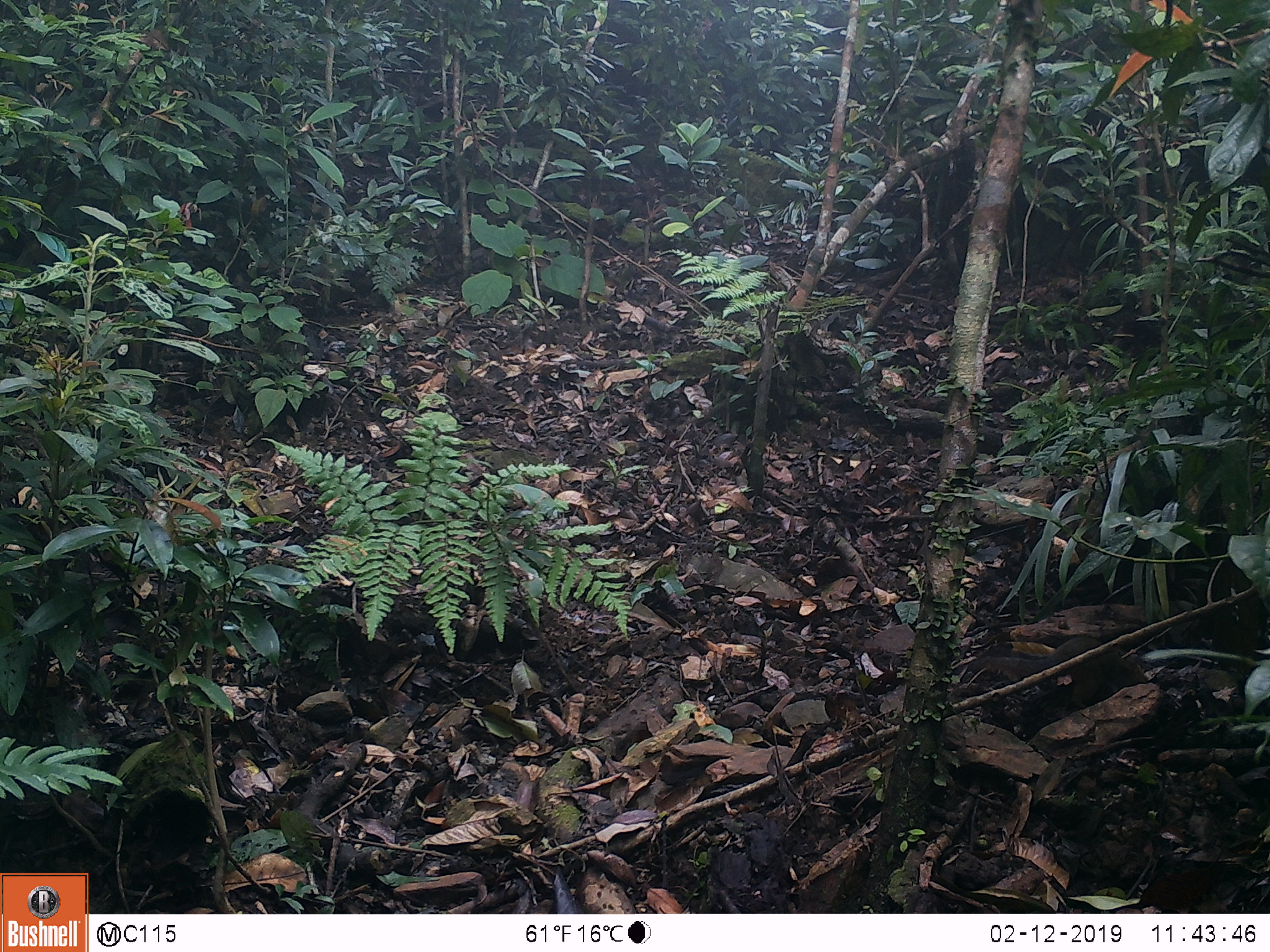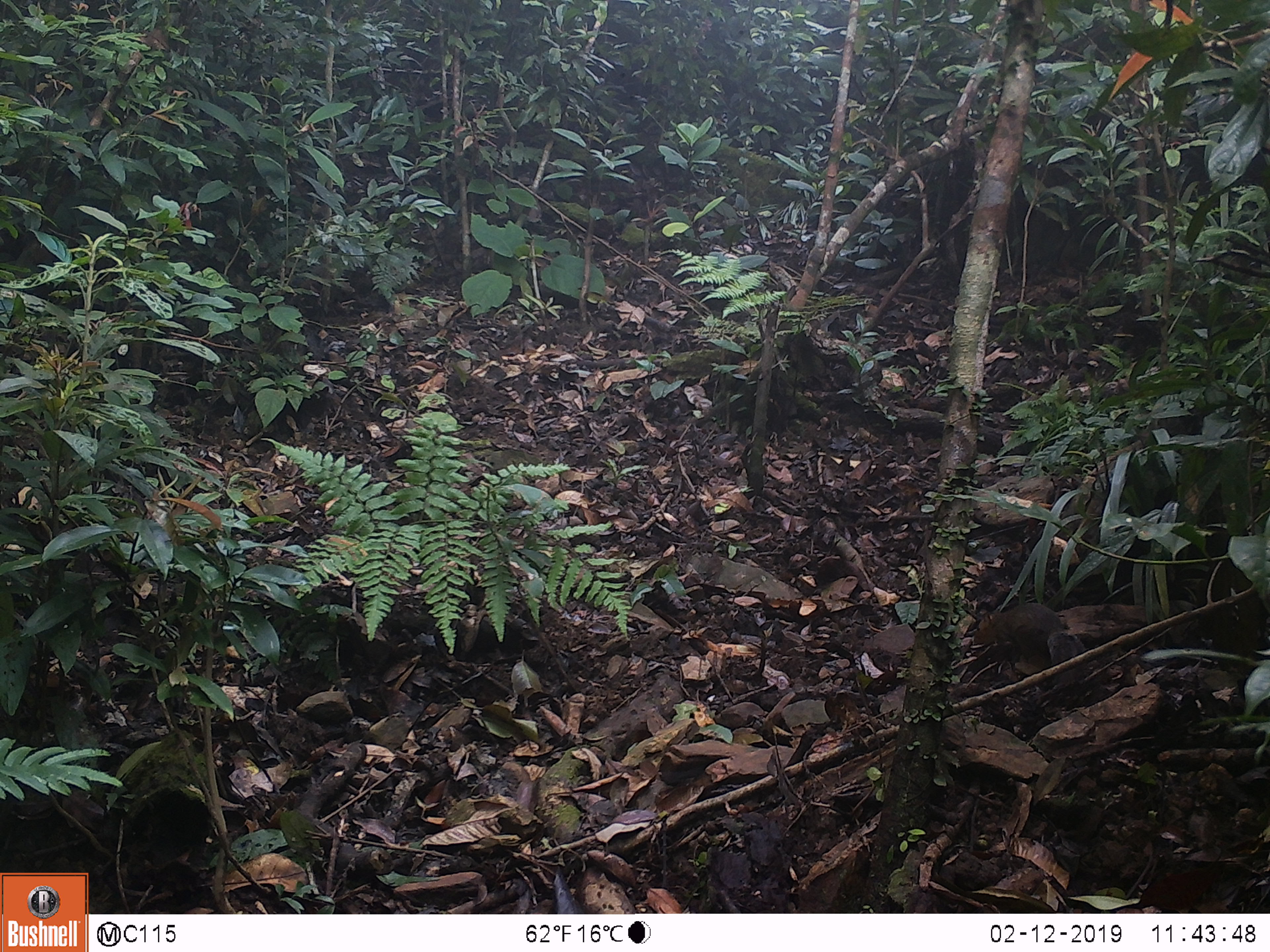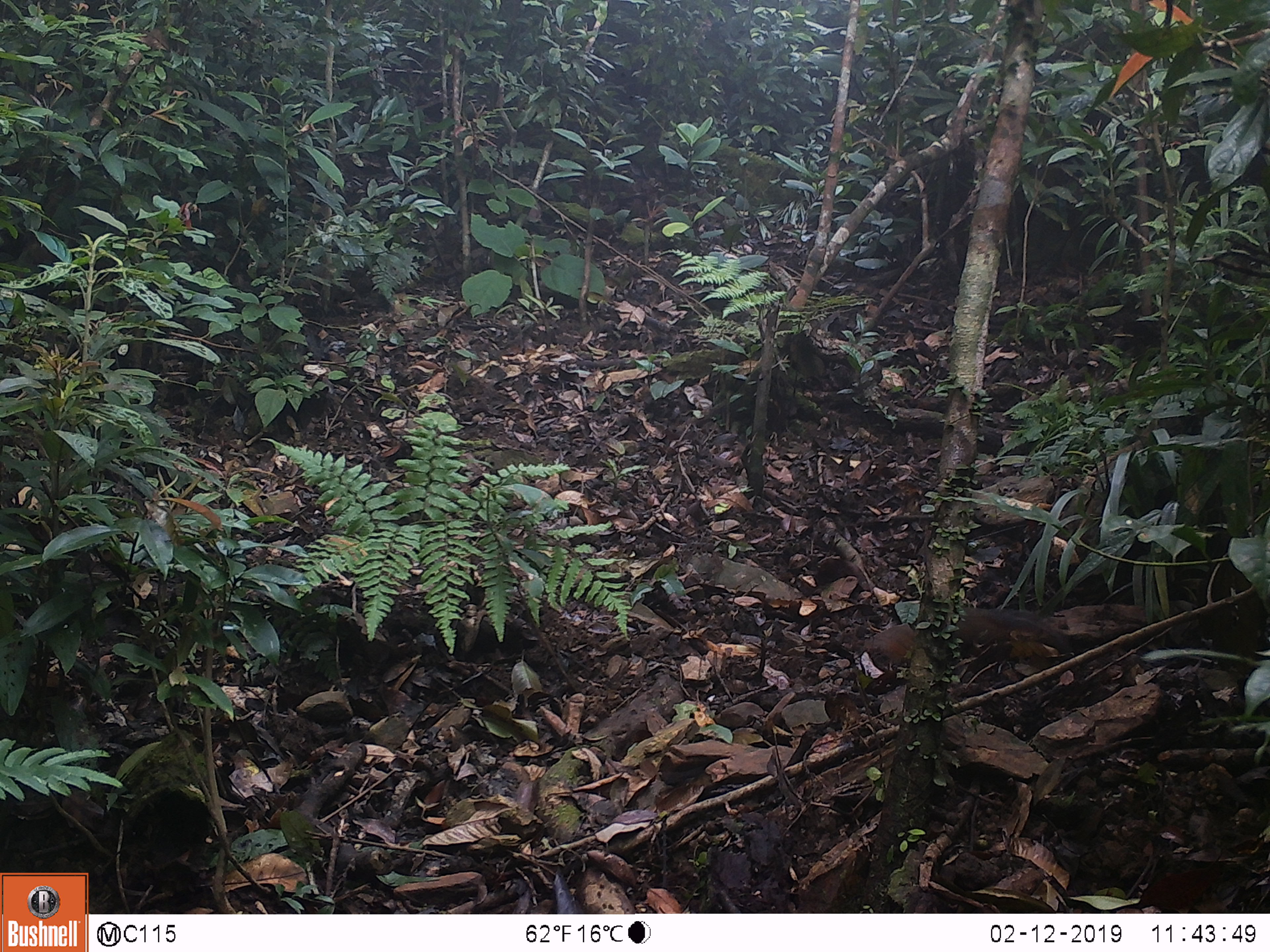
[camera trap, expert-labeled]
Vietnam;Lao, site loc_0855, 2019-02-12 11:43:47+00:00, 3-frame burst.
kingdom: Animalia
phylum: Chordata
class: Mammalia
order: Rodentia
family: Sciuridae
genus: Dremomys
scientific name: Dremomys rufigenis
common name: red-cheeked squirrel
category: red cheeked squirrel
Red cheeked squirrel (red-cheeked squirrel) (Dremomys rufigenis). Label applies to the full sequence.